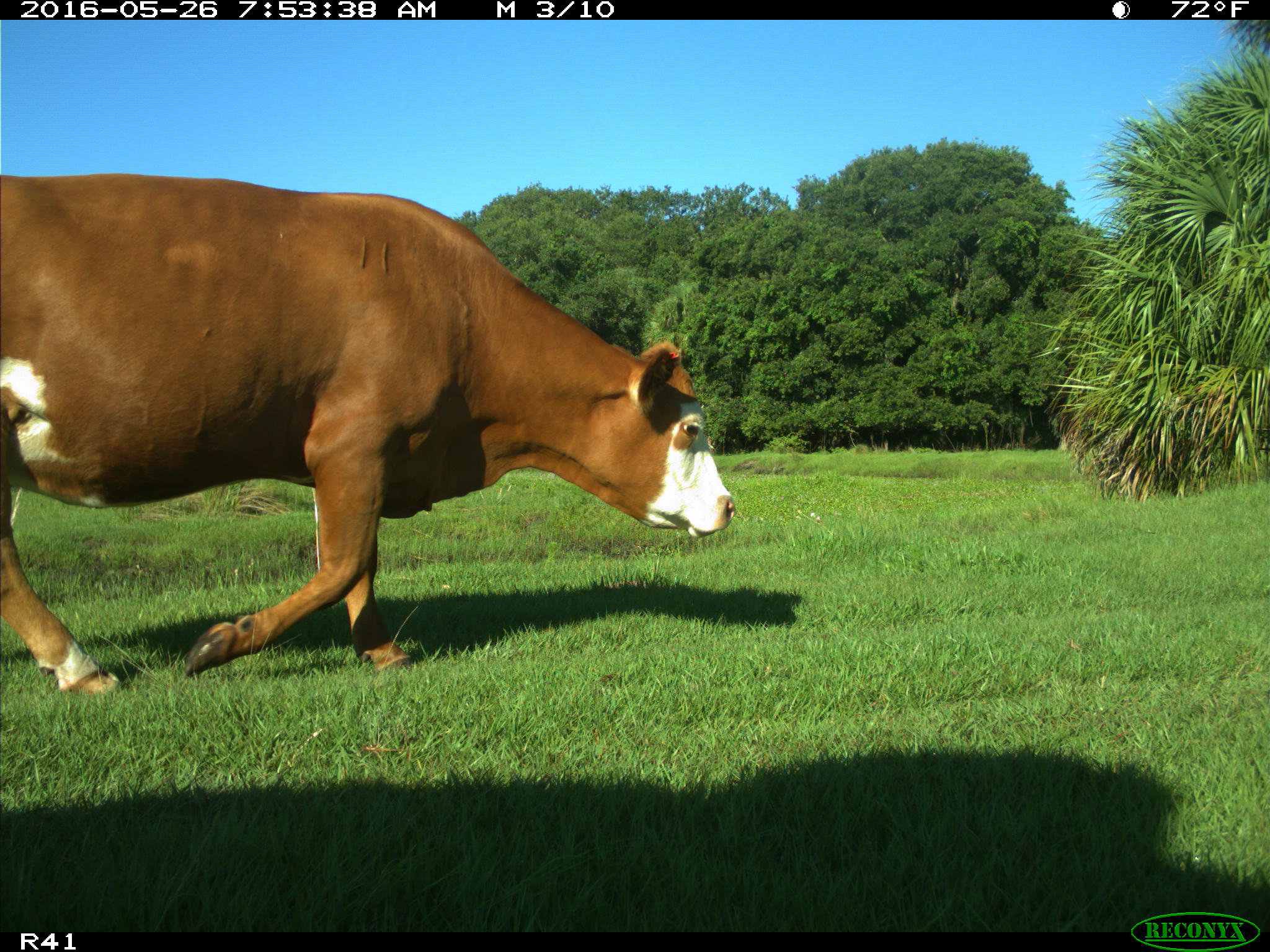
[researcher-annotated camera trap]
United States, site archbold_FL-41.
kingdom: Animalia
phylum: Chordata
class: Mammalia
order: Artiodactyla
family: Bovidae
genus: Bos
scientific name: Bos taurus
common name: domestic cow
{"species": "Bos taurus (domestic cow)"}